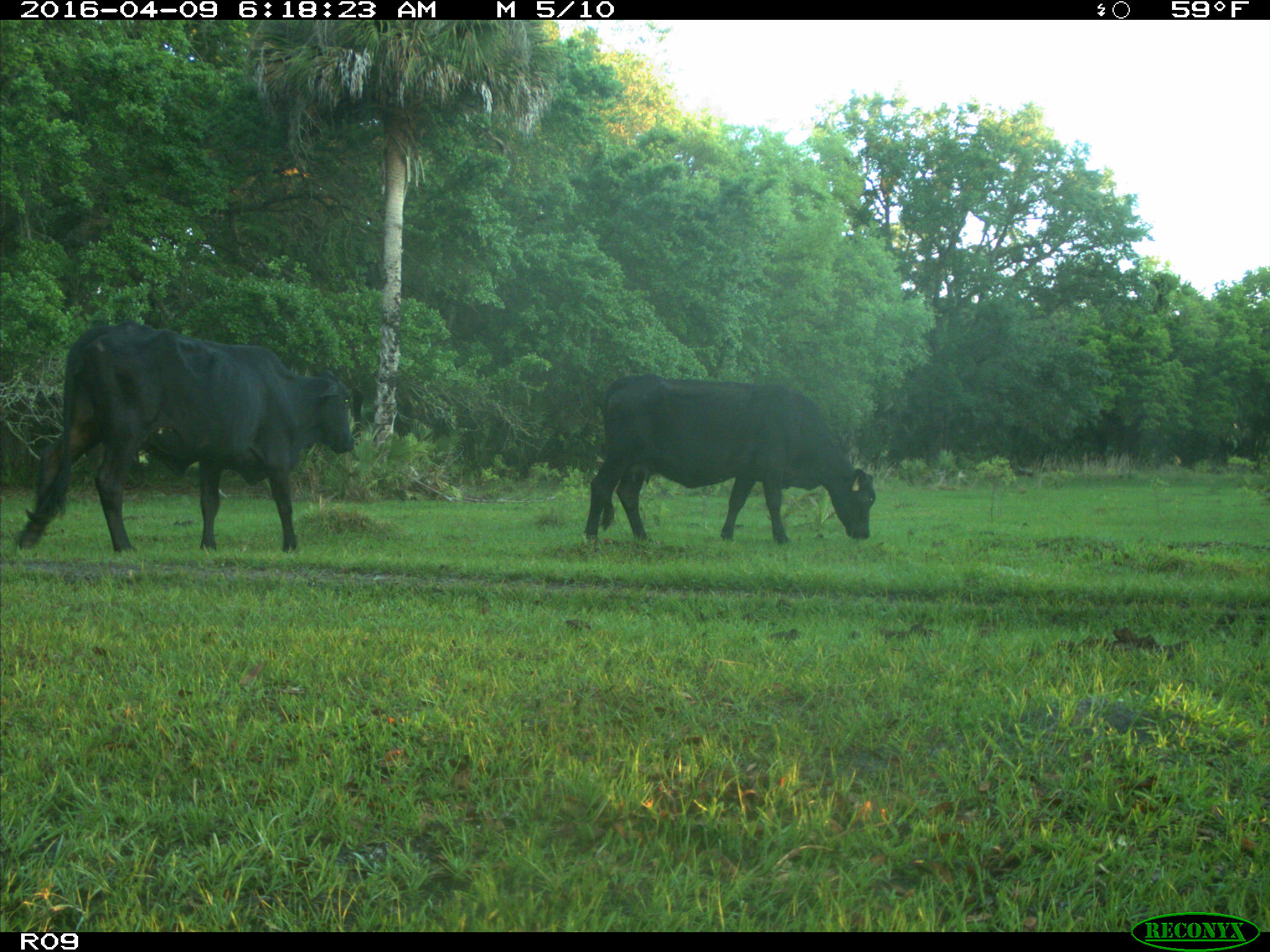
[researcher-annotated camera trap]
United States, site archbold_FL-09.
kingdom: Animalia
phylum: Chordata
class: Mammalia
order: Artiodactyla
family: Bovidae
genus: Bos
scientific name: Bos taurus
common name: domestic cow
Bos taurus (domestic cow).